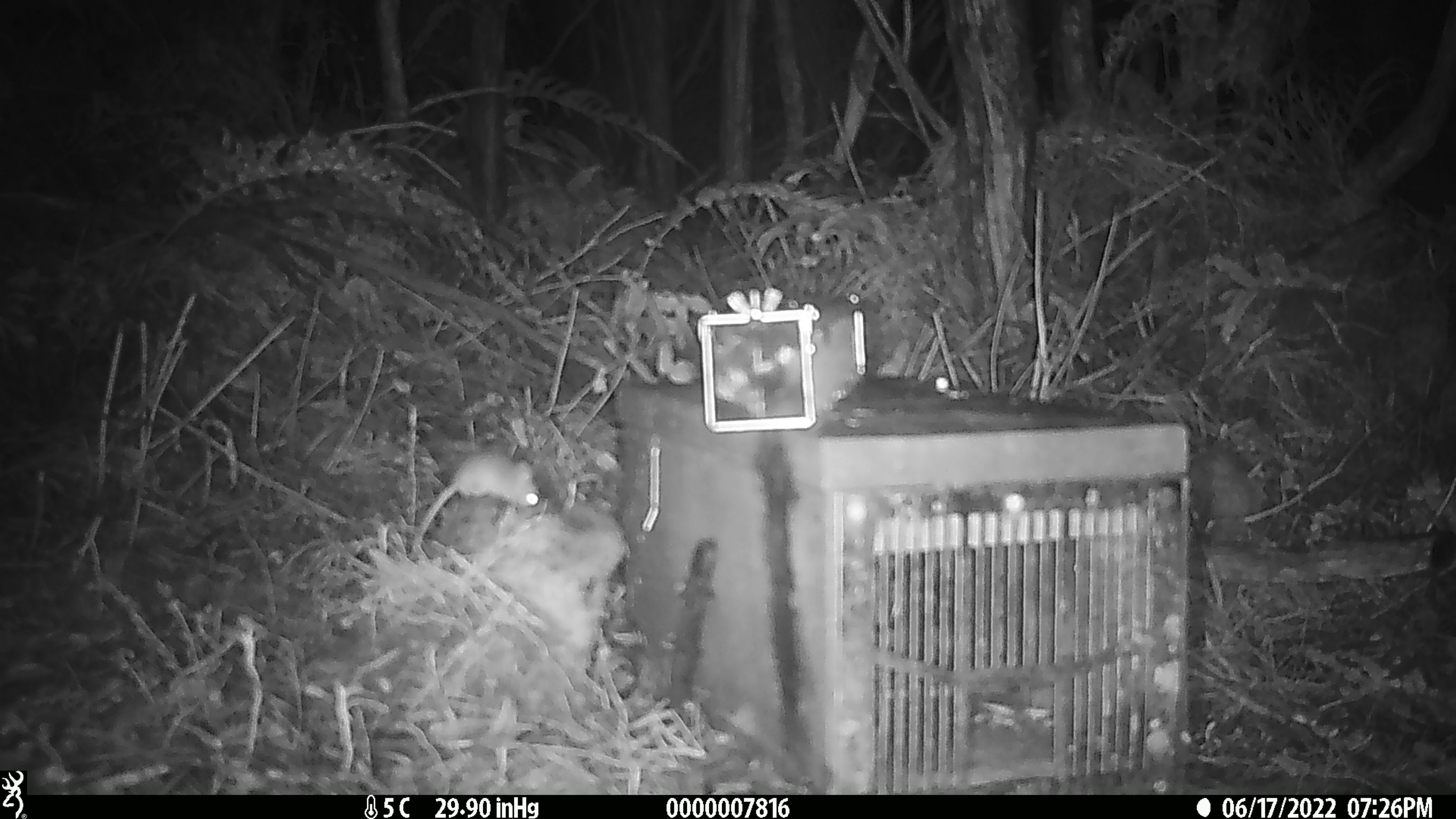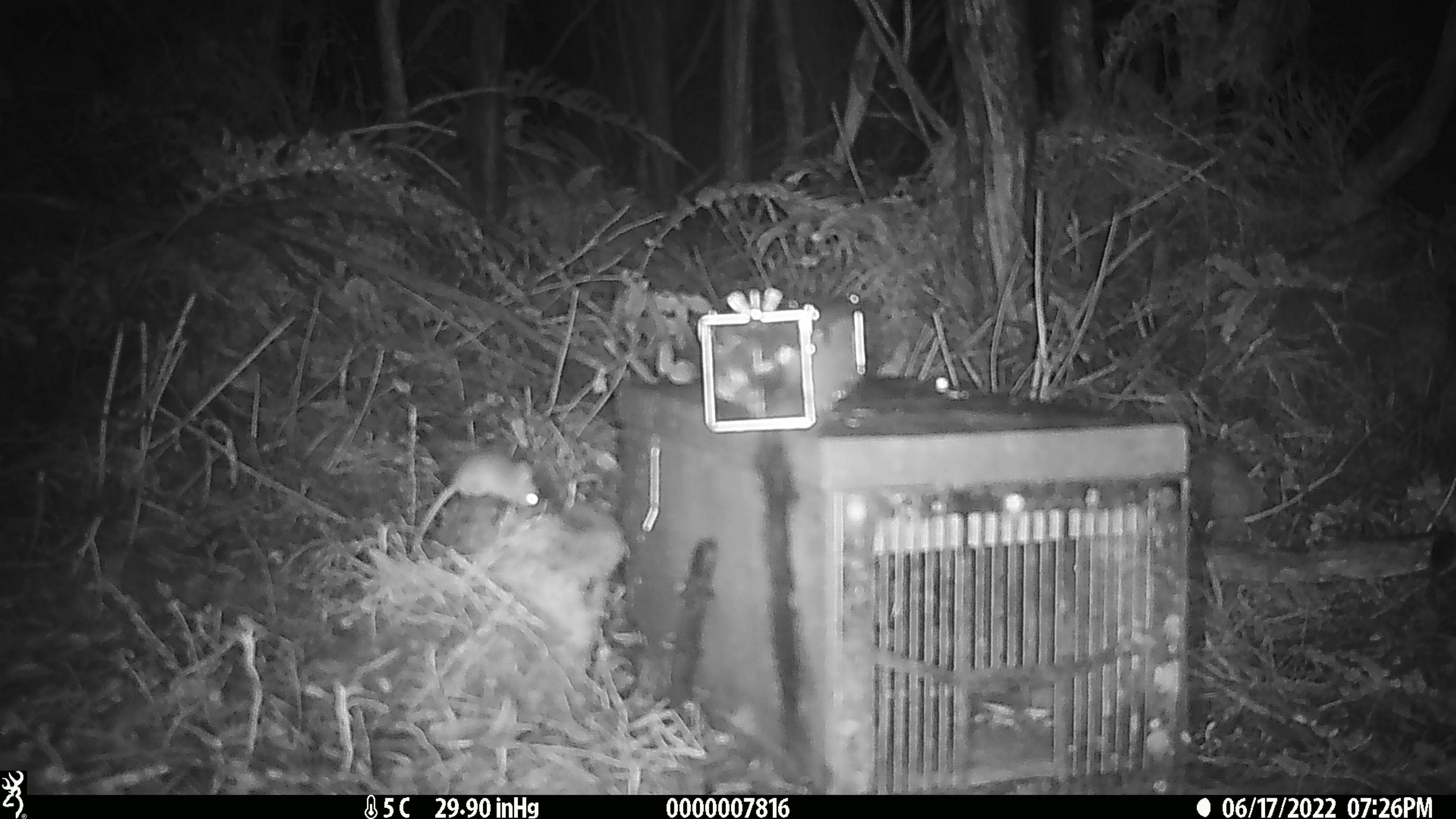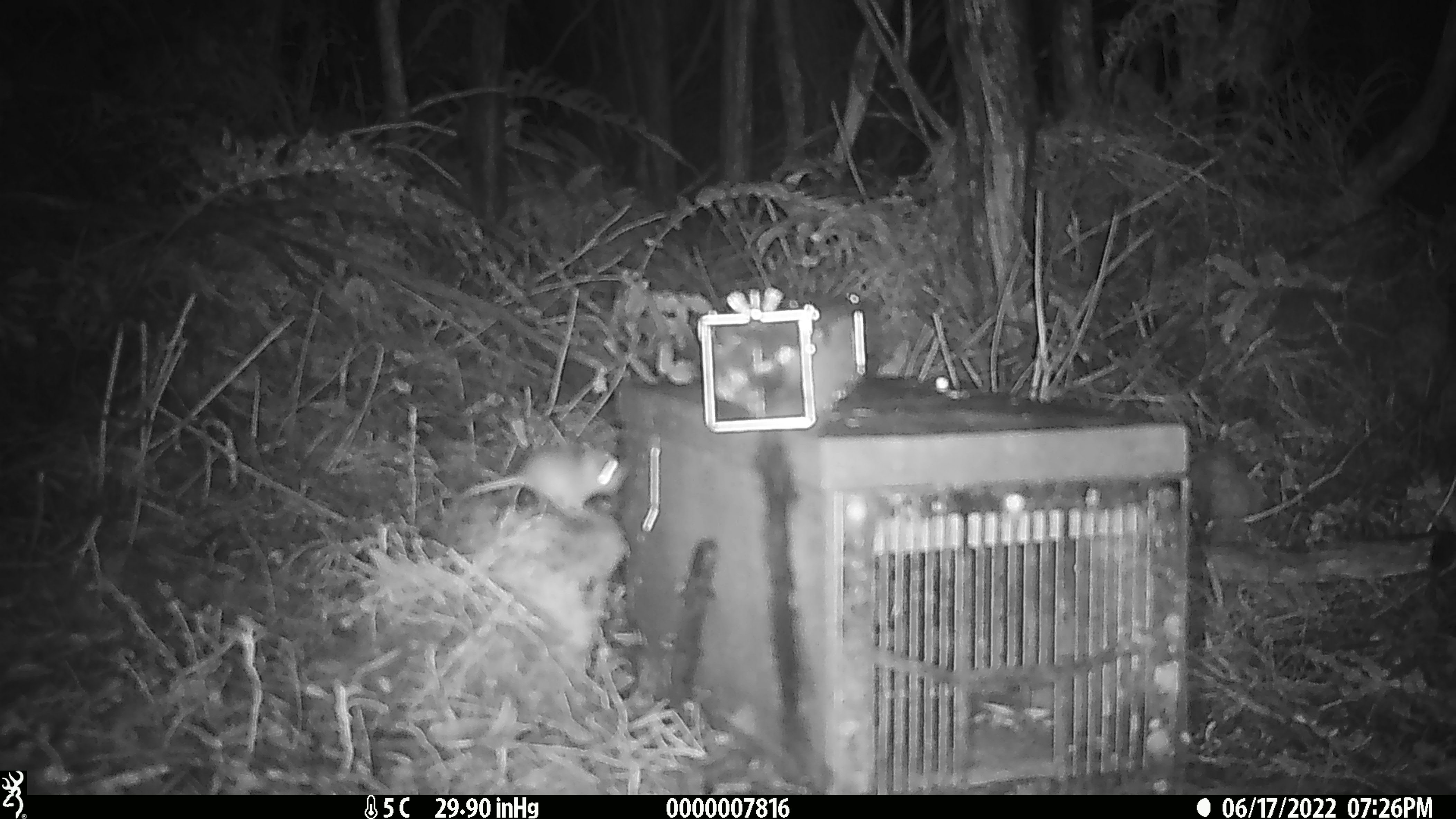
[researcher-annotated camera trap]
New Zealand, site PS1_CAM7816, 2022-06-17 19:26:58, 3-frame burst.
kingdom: Animalia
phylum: Chordata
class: Mammalia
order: Rodentia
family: Muridae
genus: Mus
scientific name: Mus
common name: mouse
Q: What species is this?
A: Mouse (Mus).